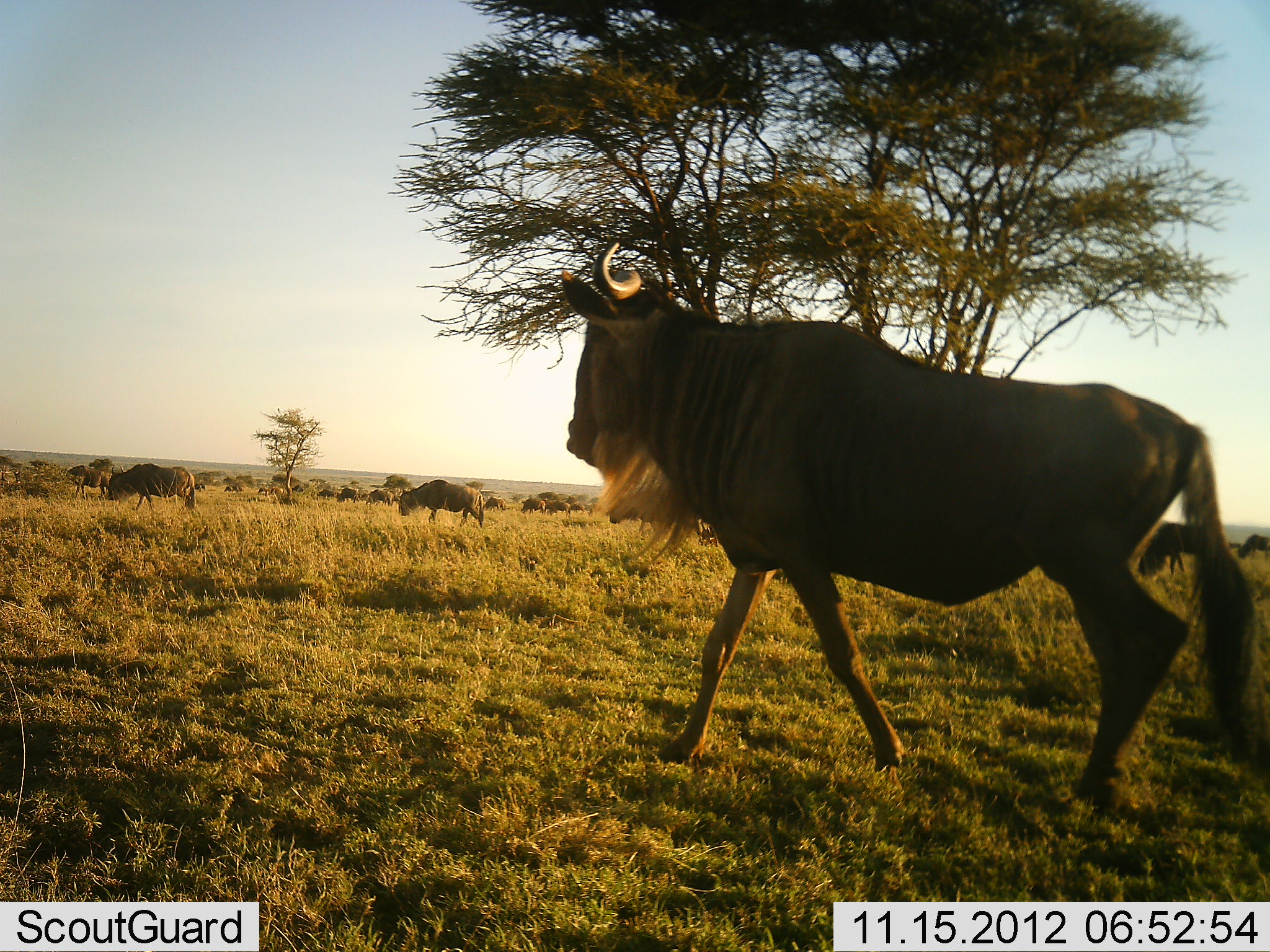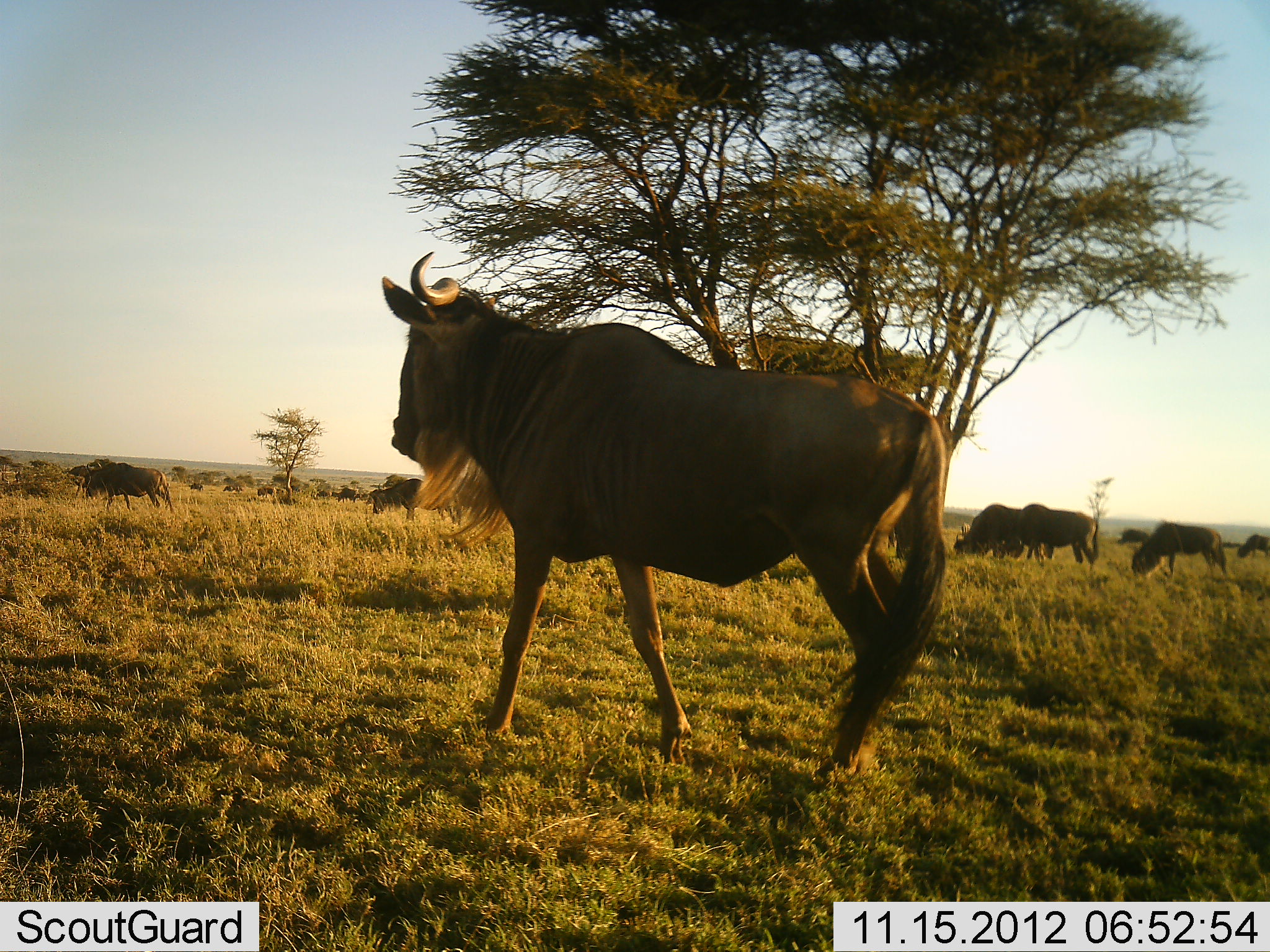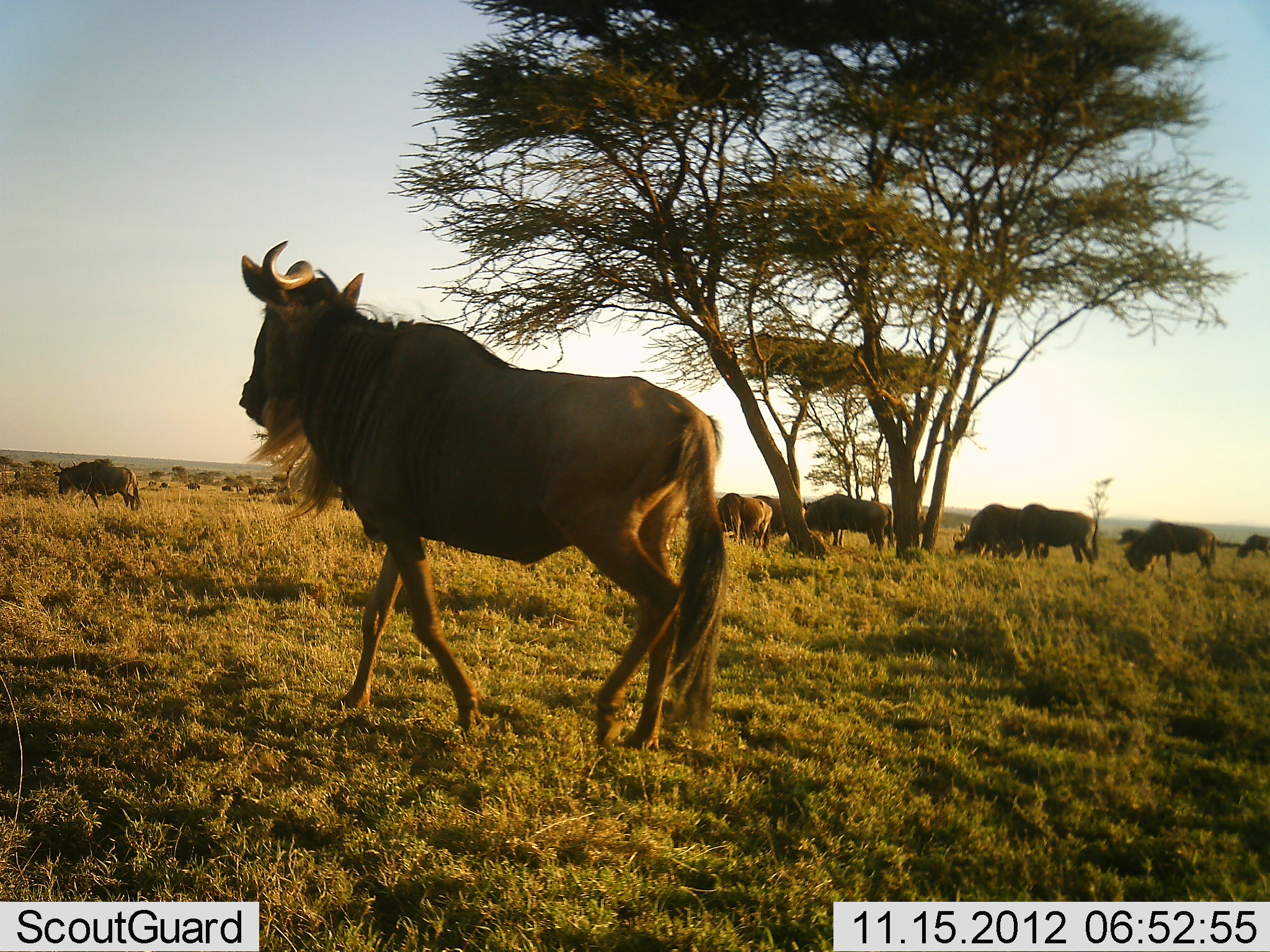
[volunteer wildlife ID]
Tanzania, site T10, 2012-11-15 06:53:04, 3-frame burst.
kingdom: Animalia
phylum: Chordata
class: Mammalia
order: Artiodactyla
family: Bovidae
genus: Connochaetes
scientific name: Connochaetes taurinus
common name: blue wildebeest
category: wildebeest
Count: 11-50.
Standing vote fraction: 30%.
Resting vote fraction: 0%.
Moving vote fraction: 100%.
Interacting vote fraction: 0%.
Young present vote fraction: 0%.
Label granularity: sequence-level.